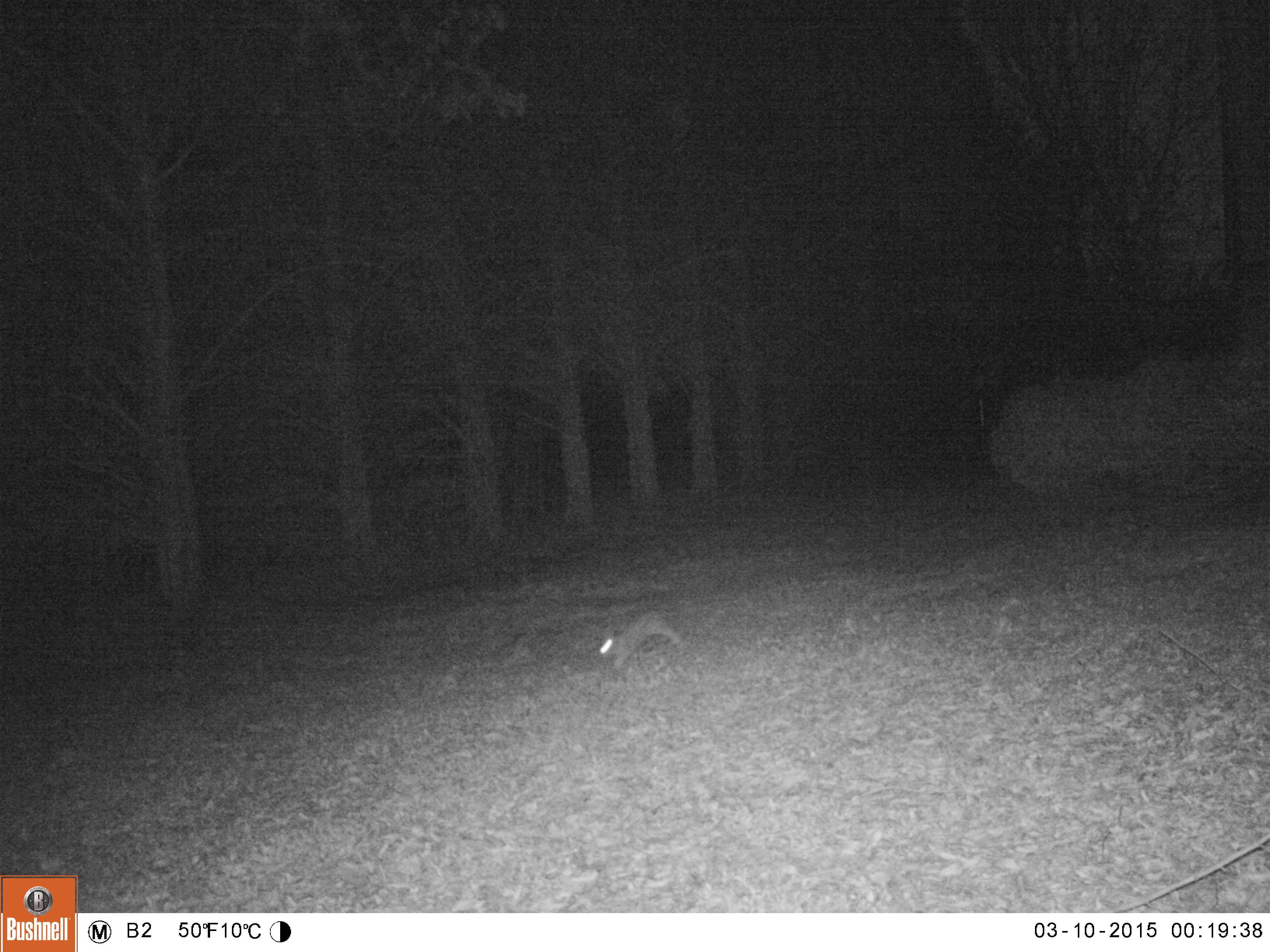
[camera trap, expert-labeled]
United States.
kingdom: Animalia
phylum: Chordata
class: Mammalia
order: Lagomorpha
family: Leporidae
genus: Sylvilagus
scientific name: Sylvilagus floridanus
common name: eastern cottontail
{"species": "Eastern Cottontail (Sylvilagus floridanus)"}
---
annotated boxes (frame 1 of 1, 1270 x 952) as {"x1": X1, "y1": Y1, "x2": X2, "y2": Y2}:
Eastern Cottontail: {"x1": 593, "y1": 606, "x2": 686, "y2": 678}